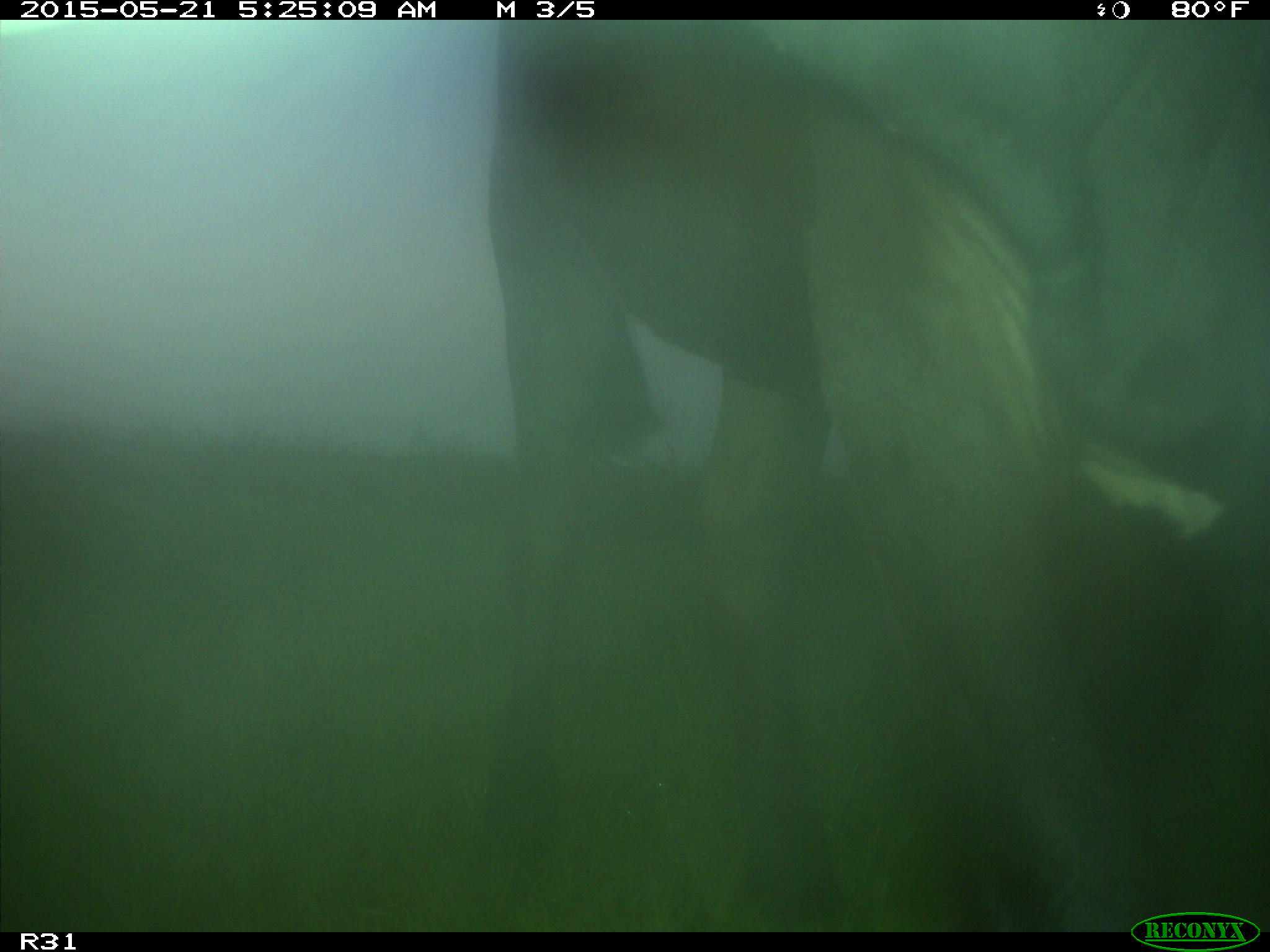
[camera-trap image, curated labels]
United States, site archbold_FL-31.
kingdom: Animalia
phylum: Chordata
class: Mammalia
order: Artiodactyla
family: Bovidae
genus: Bos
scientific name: Bos taurus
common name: domestic cow